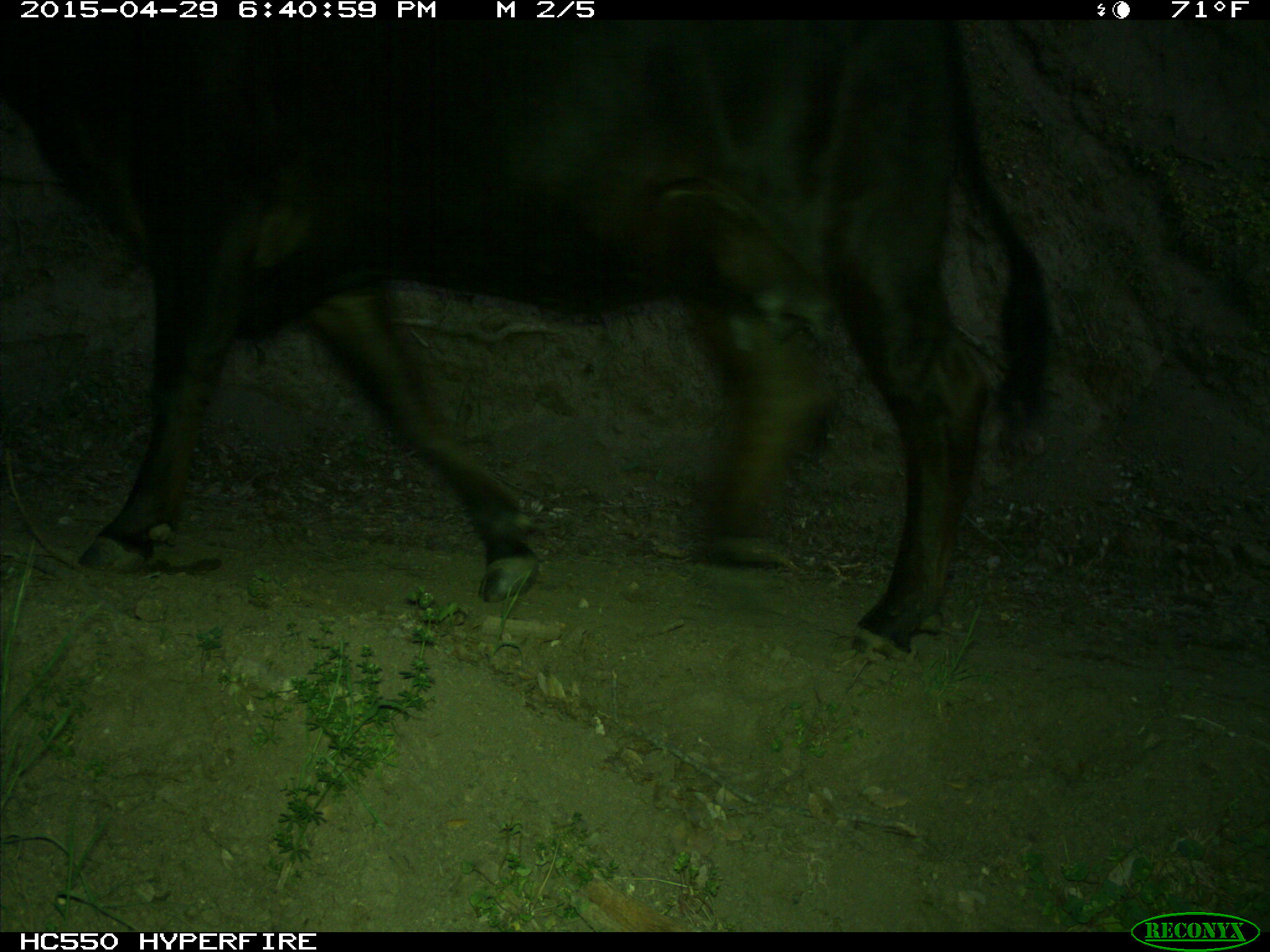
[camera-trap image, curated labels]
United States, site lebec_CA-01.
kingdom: Animalia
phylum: Chordata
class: Mammalia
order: Artiodactyla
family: Bovidae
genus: Bos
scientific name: Bos taurus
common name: domestic cow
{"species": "Bos taurus (domestic cow)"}